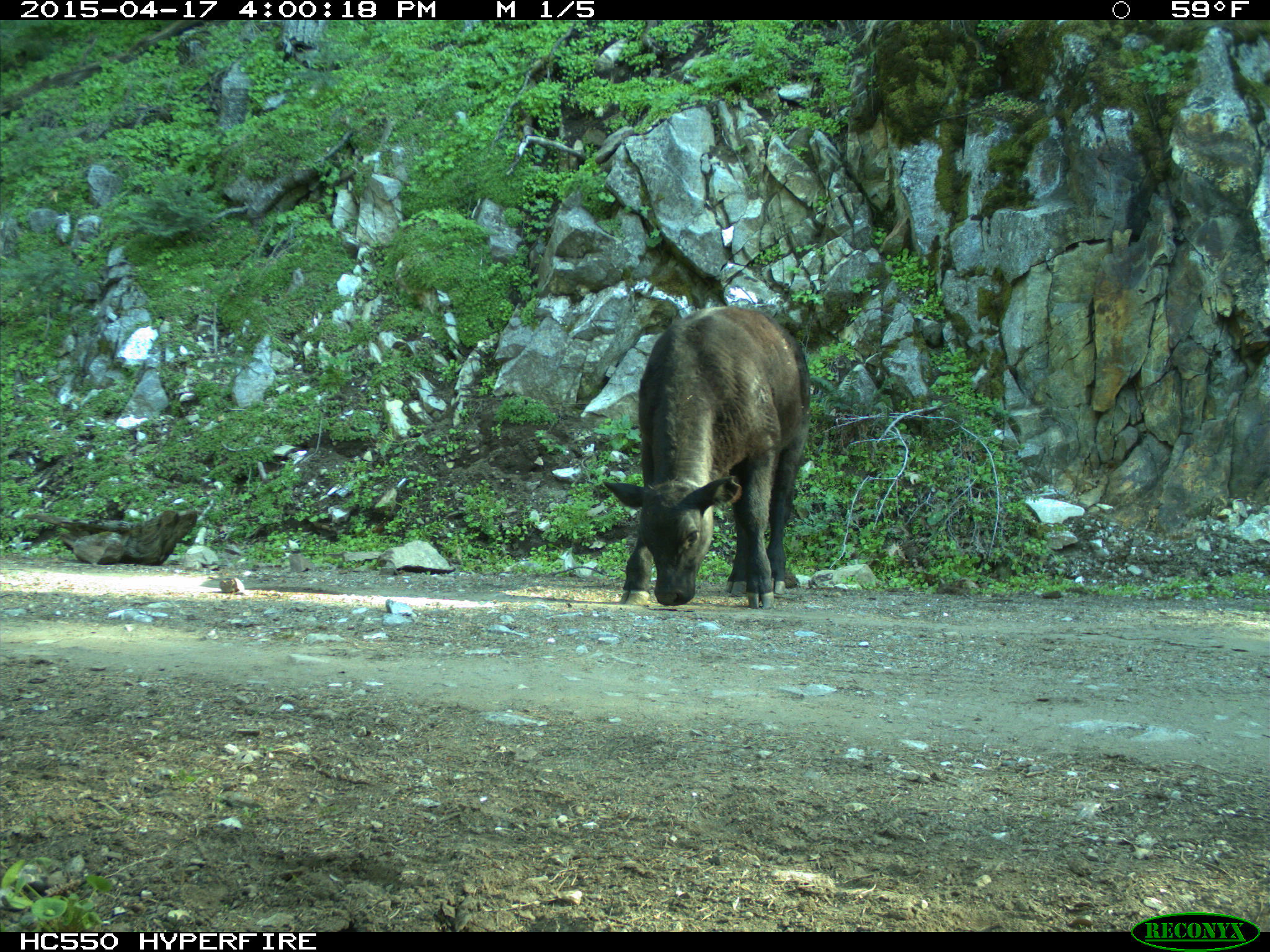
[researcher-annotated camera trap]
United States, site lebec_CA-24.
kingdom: Animalia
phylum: Chordata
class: Mammalia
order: Artiodactyla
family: Bovidae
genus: Bos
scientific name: Bos taurus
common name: domestic cow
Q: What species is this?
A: Bos taurus (domestic cow).